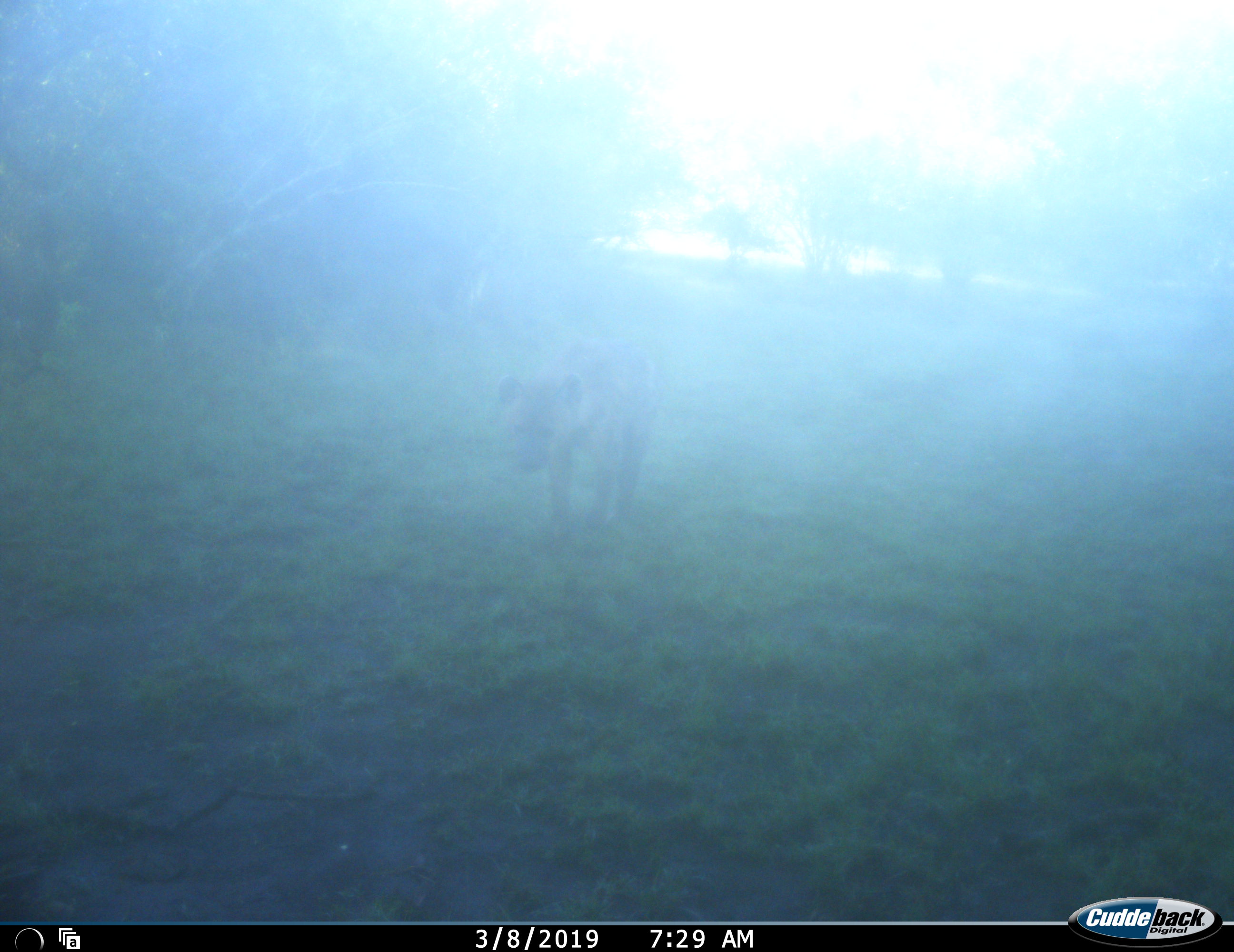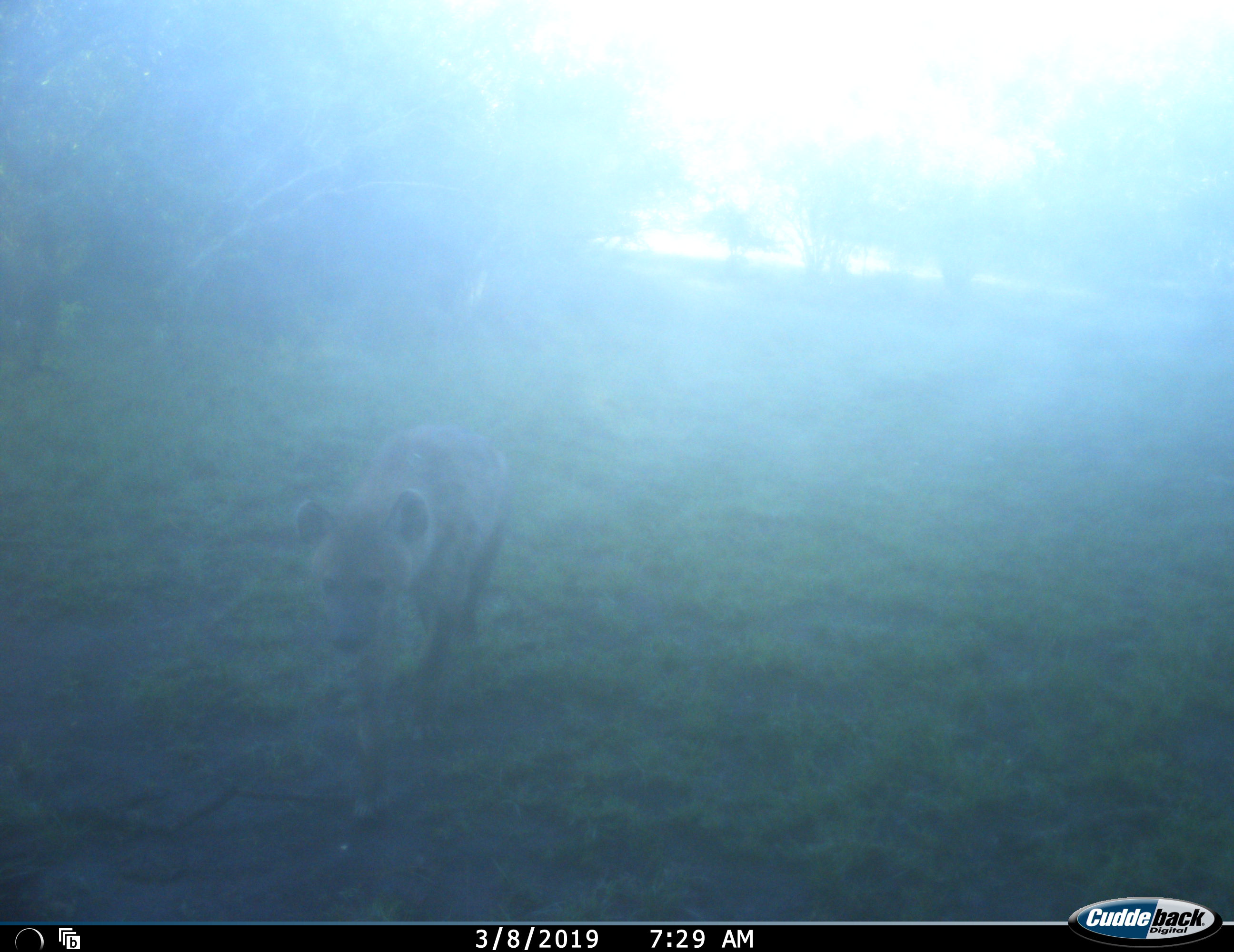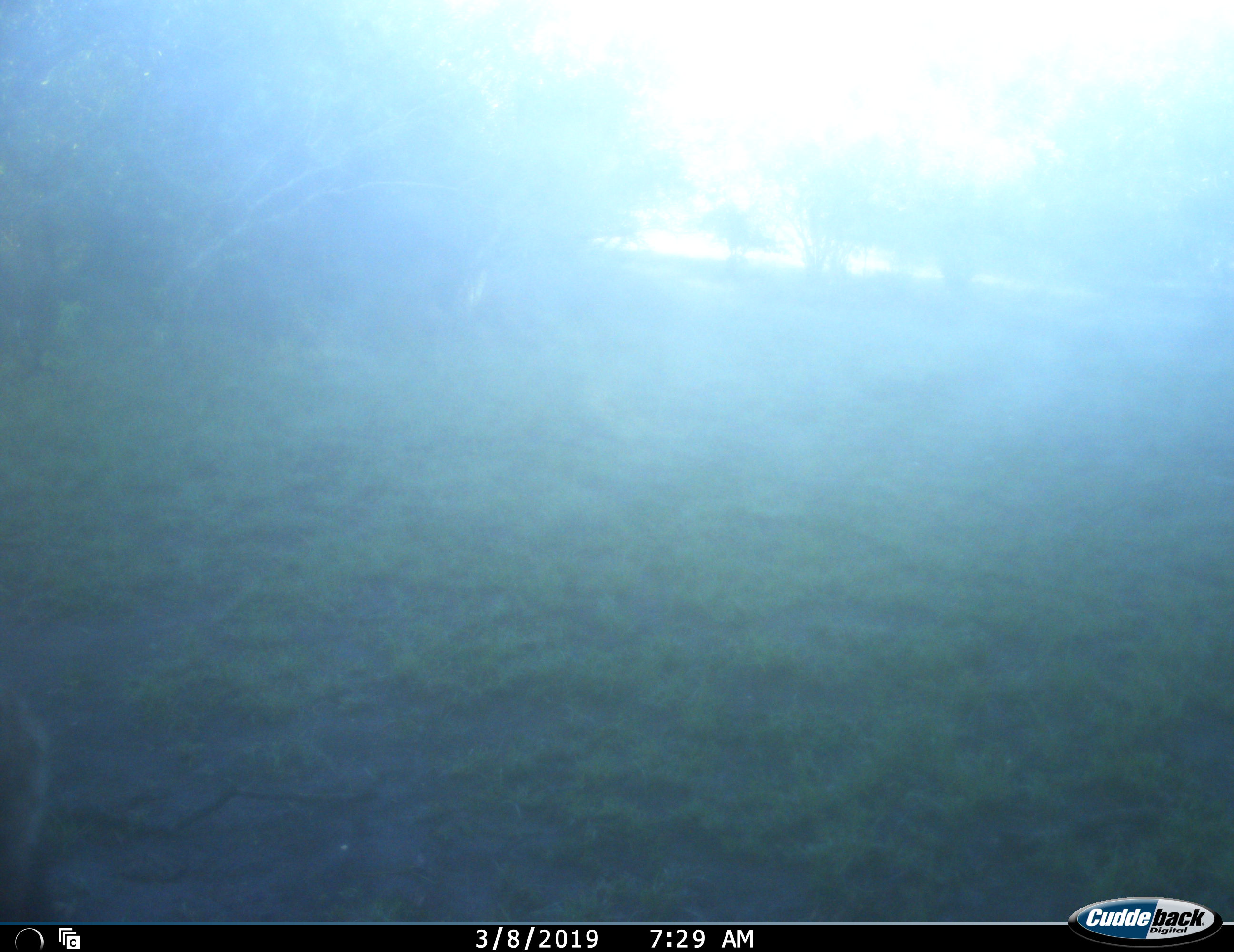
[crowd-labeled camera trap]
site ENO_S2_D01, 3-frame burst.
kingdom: Animalia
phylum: Chordata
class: Mammalia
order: Carnivora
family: Hyaenidae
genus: Crocuta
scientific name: Crocuta crocuta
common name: spotted hyena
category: hyenaspotted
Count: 1.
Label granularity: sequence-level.